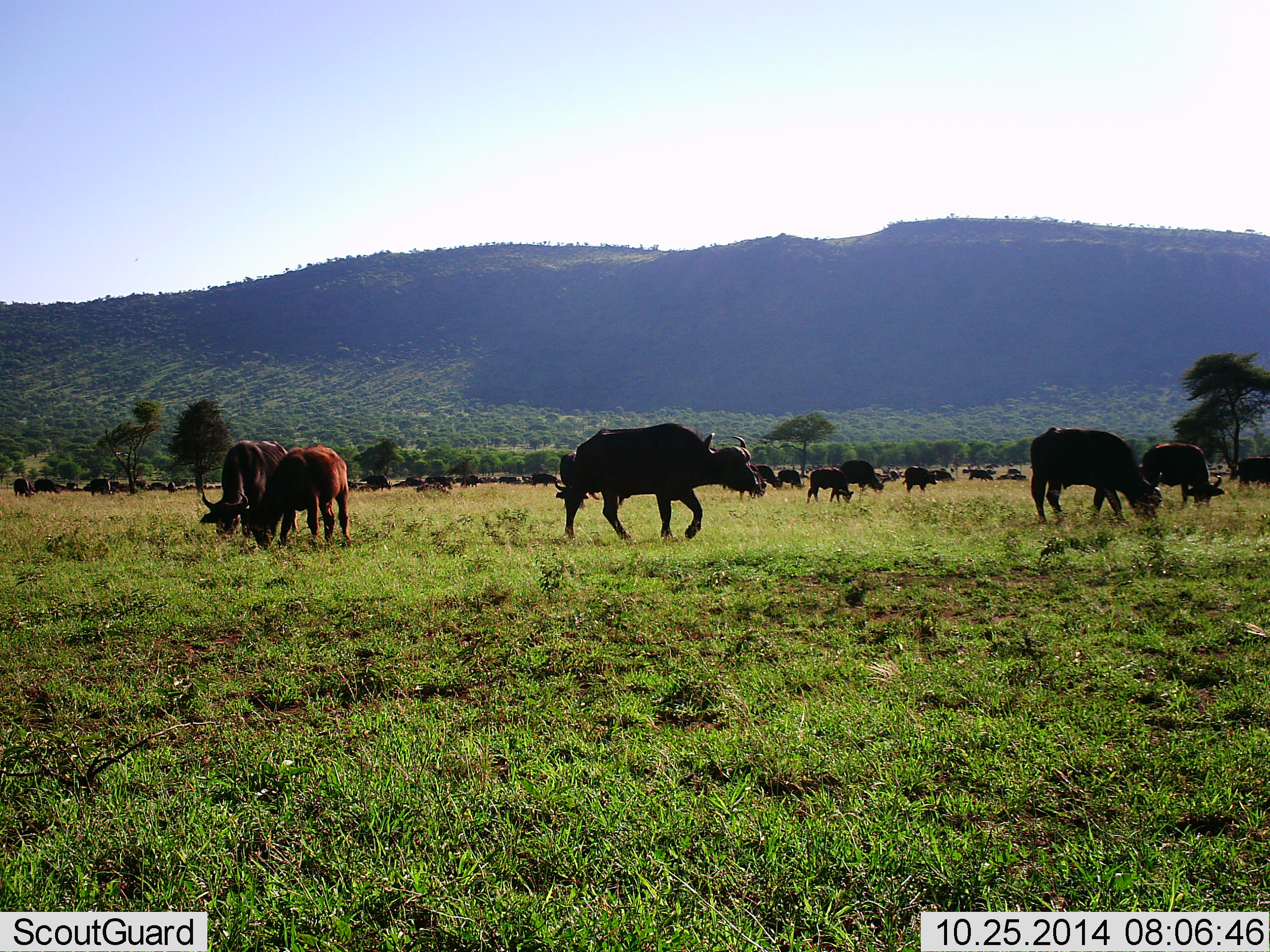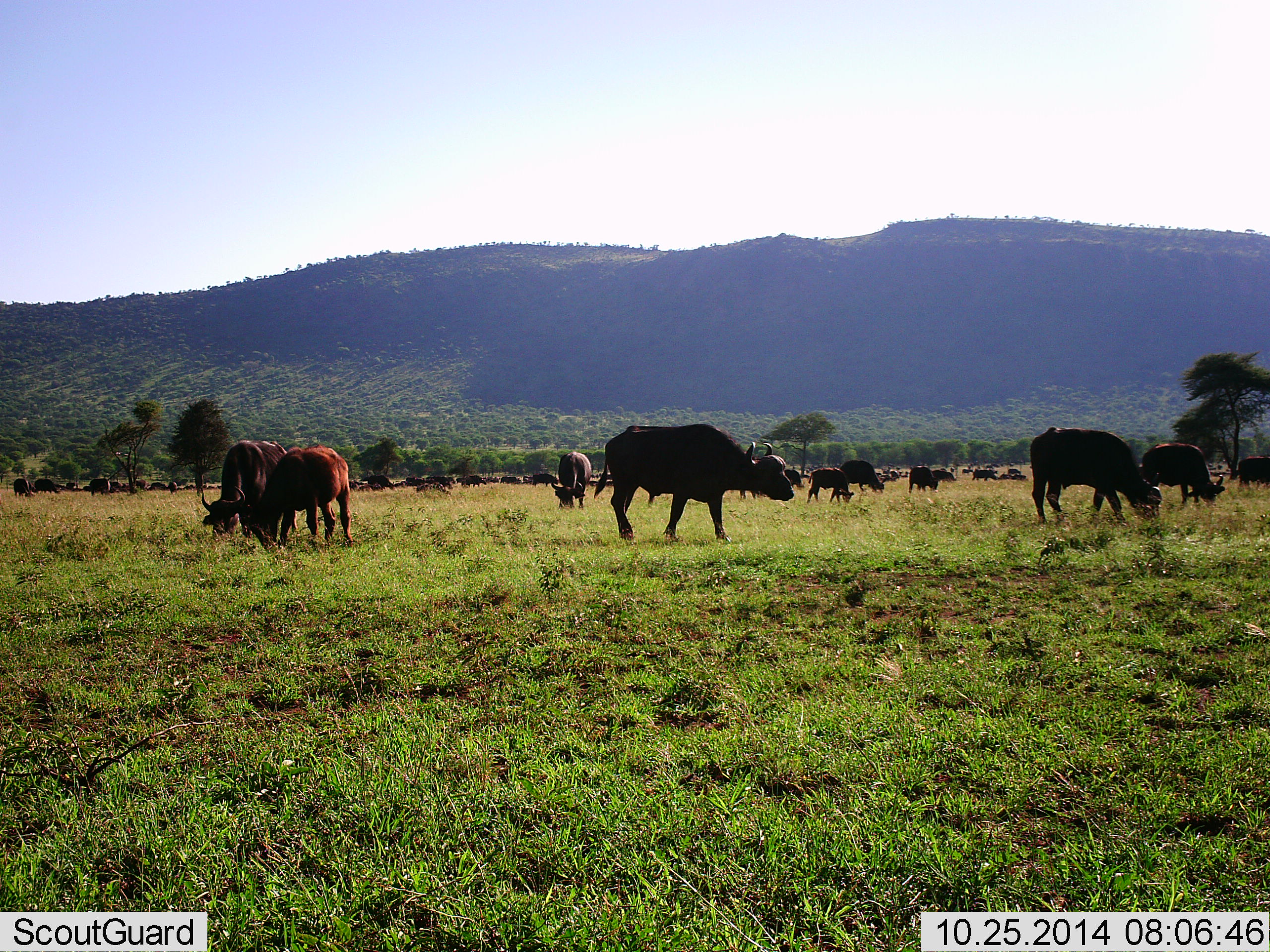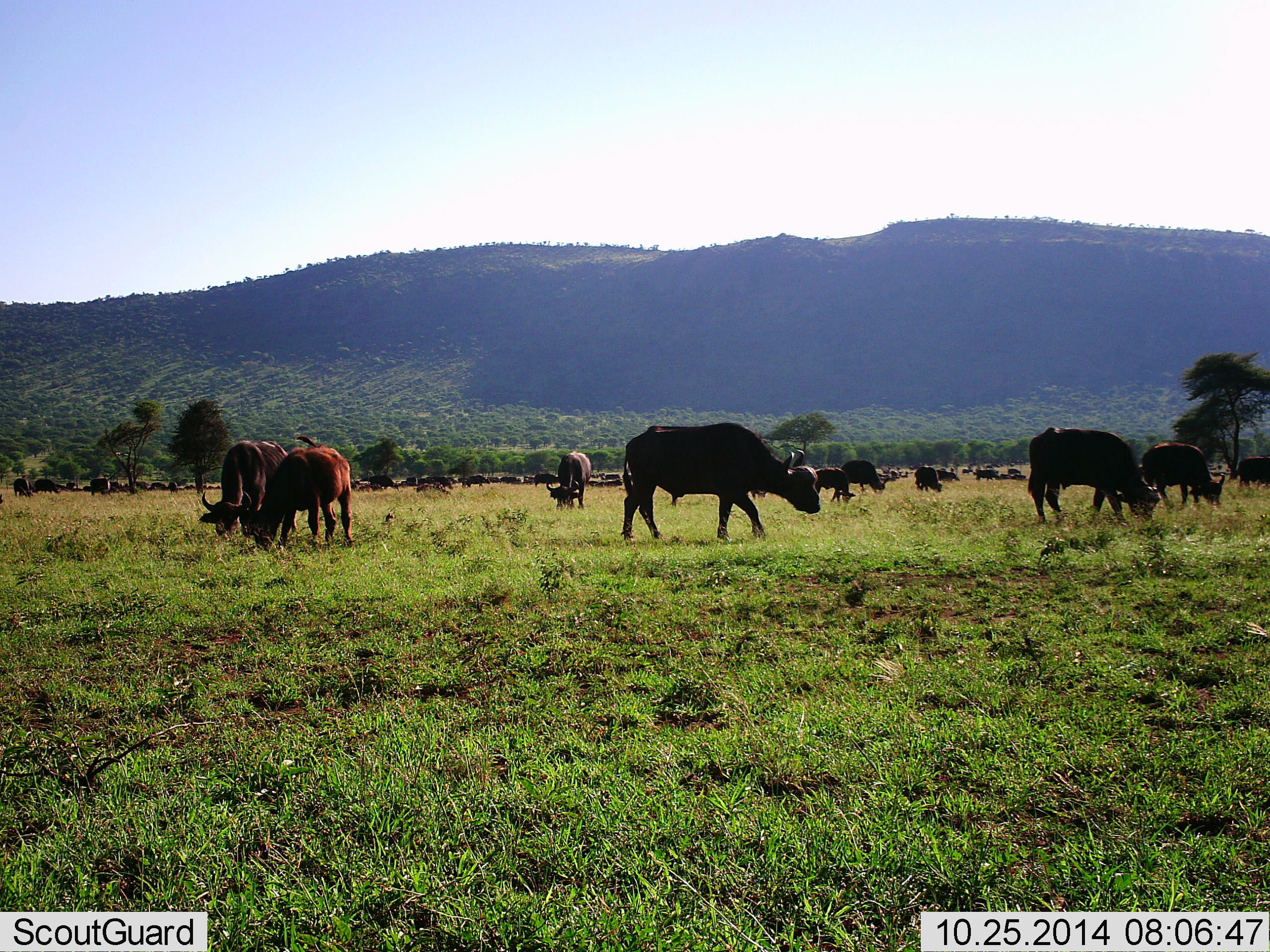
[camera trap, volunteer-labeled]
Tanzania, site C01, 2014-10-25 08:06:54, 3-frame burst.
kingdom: Animalia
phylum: Chordata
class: Mammalia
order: Artiodactyla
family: Bovidae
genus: Syncerus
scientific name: Syncerus caffer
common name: cape buffalo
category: buffalo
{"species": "buffalo (cape buffalo) (Syncerus caffer)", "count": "11-50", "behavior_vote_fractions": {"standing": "70%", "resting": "20%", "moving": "40%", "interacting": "10%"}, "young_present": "0%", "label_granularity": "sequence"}